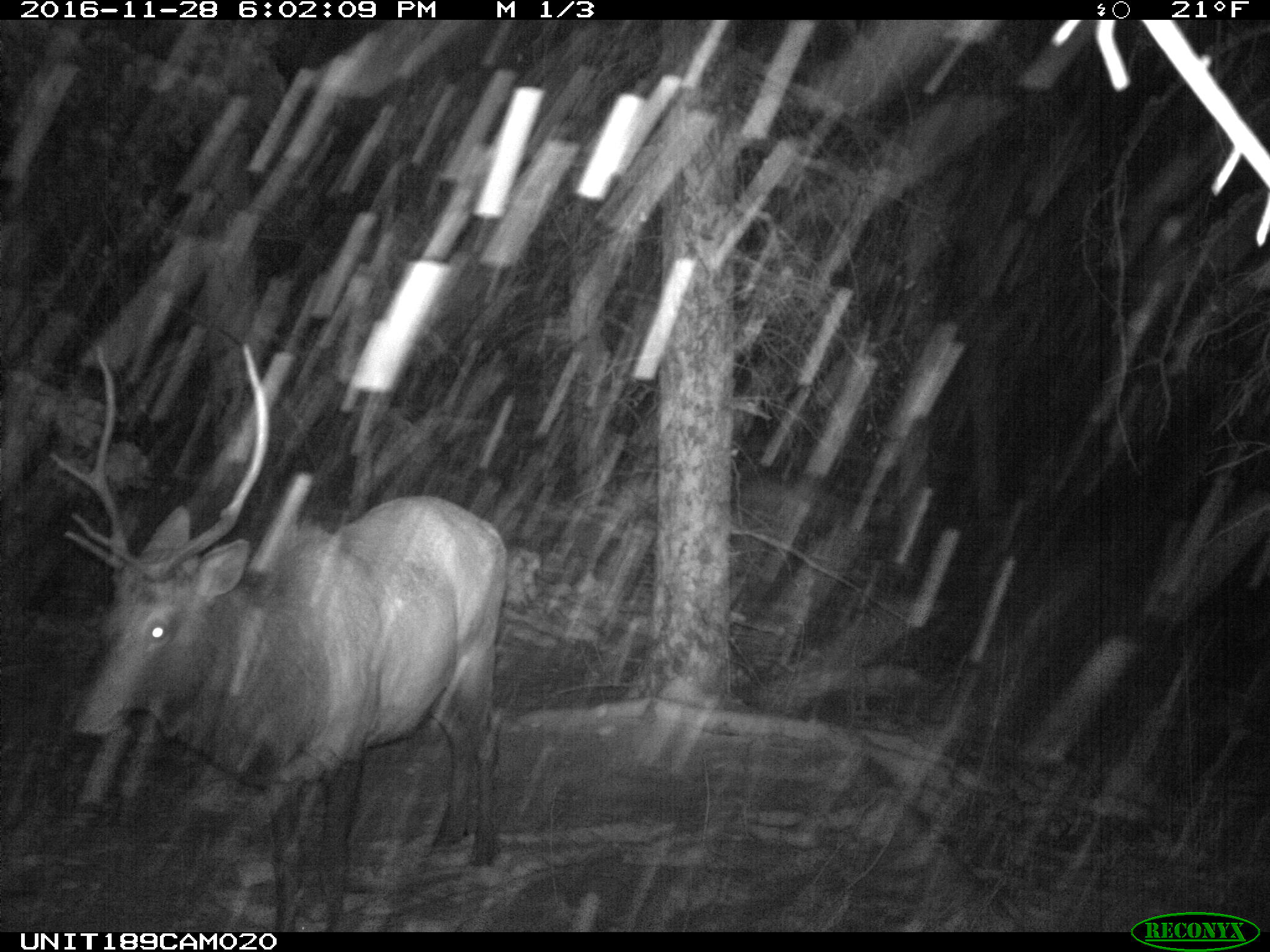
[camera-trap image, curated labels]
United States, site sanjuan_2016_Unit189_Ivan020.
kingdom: Animalia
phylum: Chordata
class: Mammalia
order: Artiodactyla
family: Cervidae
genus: Cervus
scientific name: Cervus elaphus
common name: red deer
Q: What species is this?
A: Cervus elaphus (red deer).